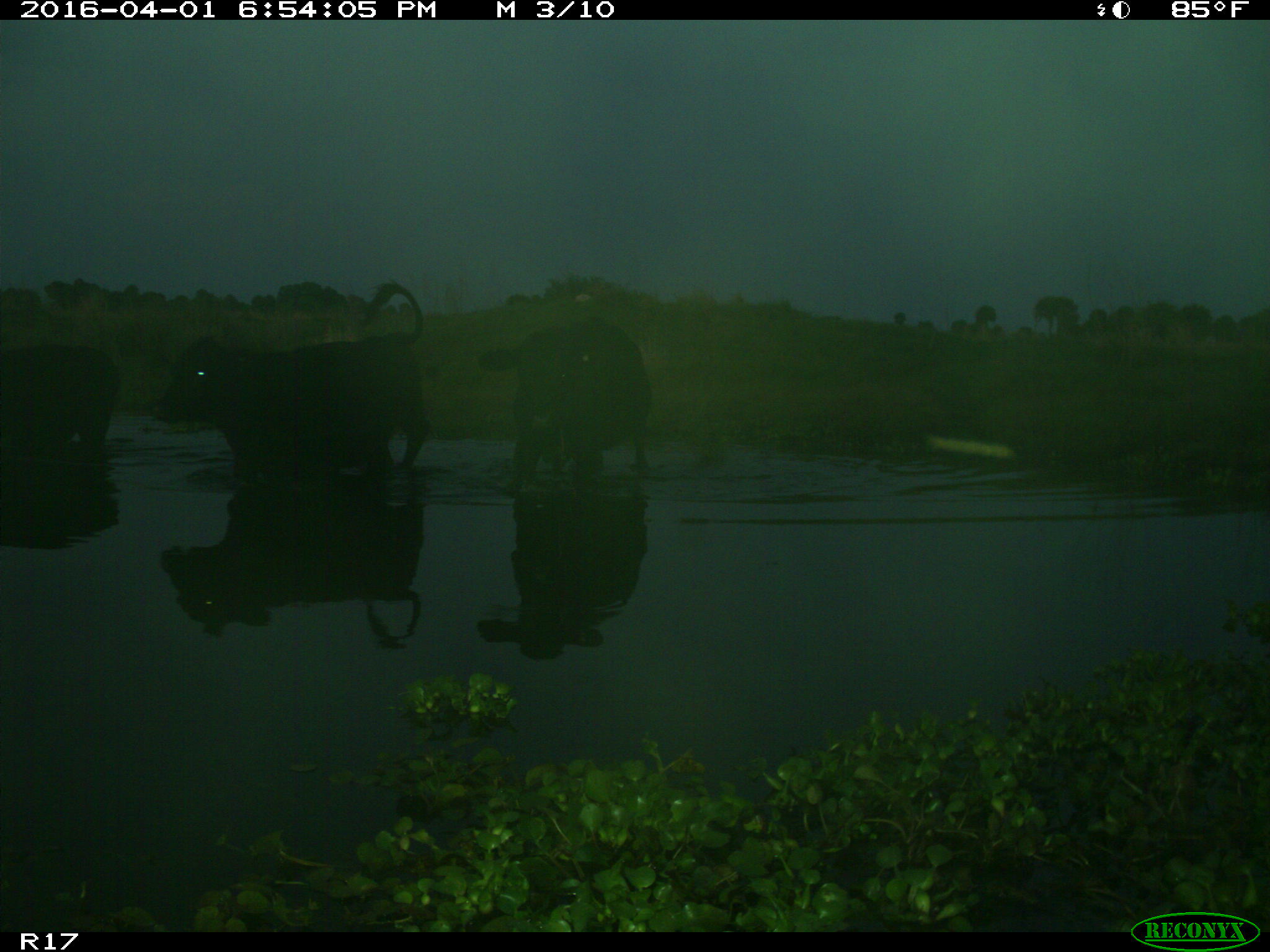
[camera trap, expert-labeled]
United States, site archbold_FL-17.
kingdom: Animalia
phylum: Chordata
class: Mammalia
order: Artiodactyla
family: Bovidae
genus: Bos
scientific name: Bos taurus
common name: domestic cow